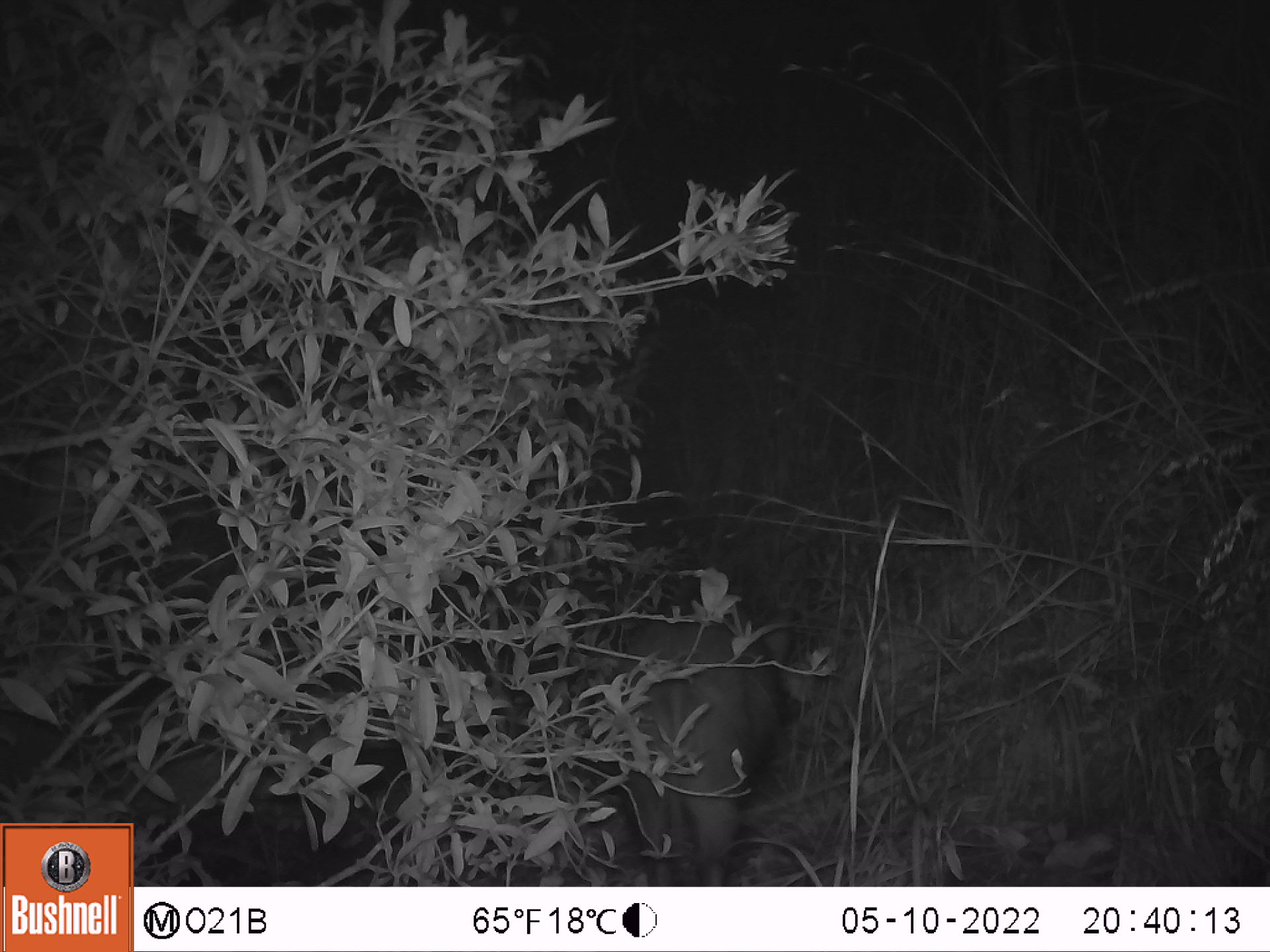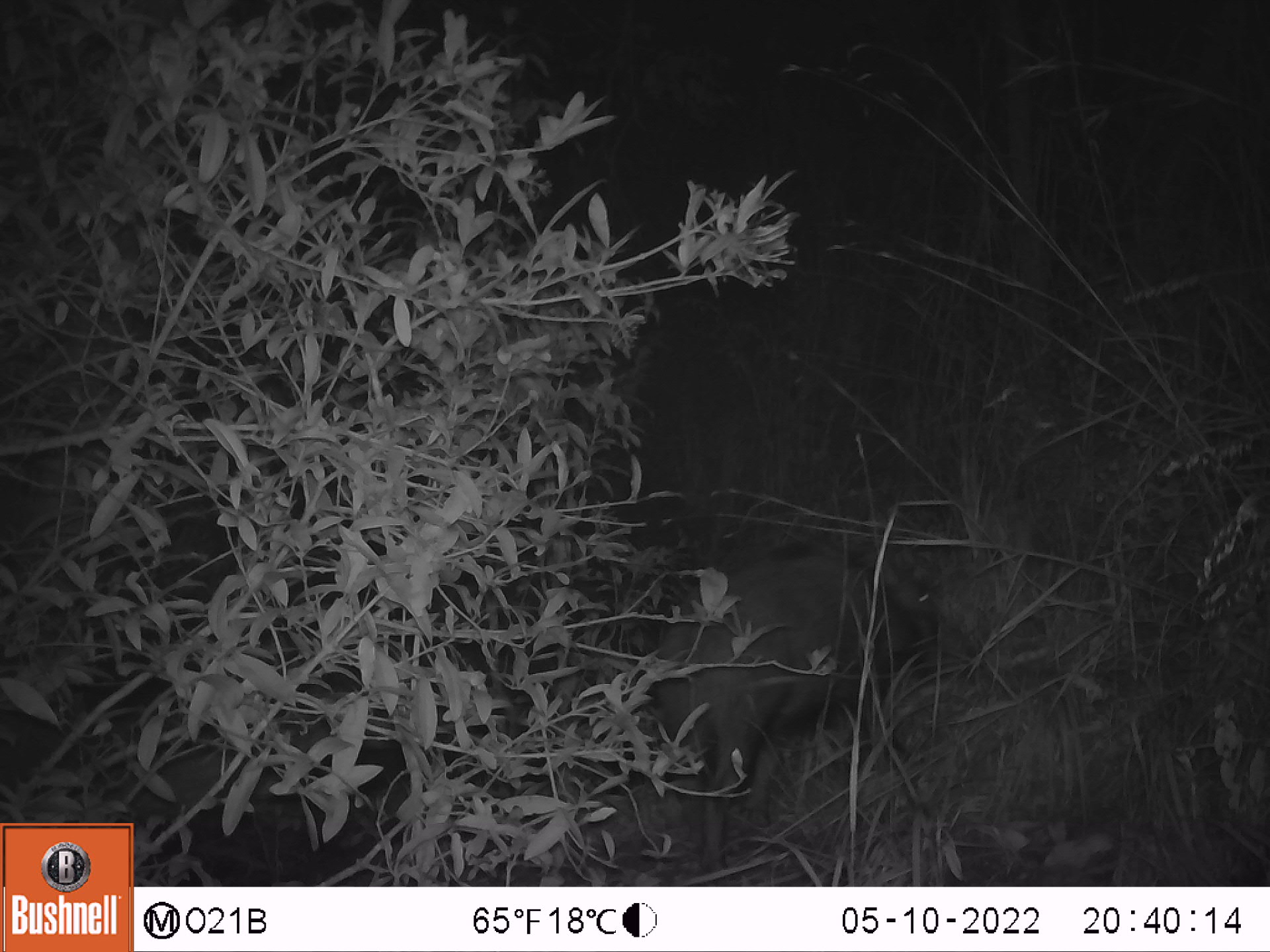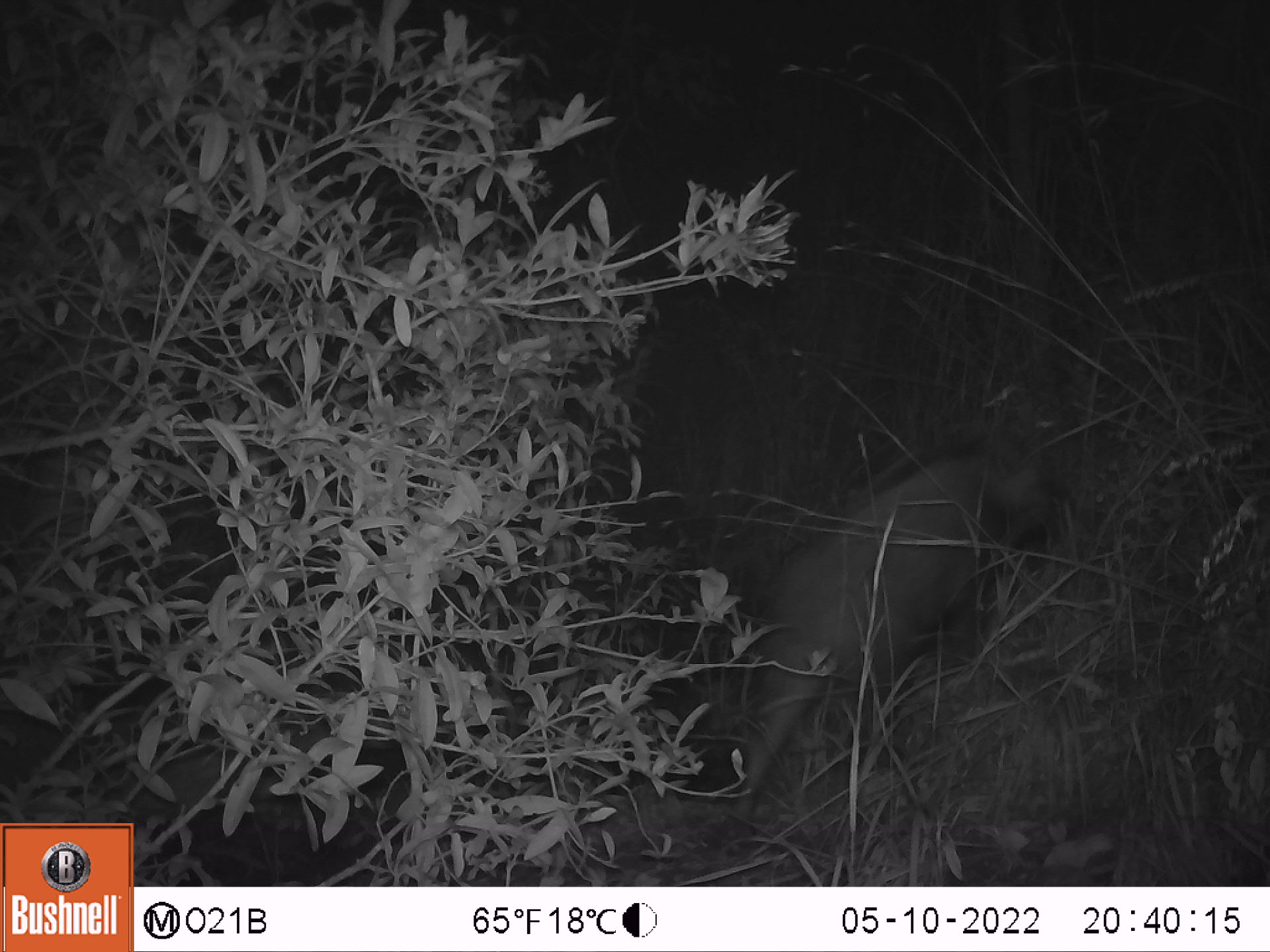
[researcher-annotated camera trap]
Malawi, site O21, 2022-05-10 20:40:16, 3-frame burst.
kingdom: Animalia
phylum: Chordata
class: Mammalia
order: Artiodactyla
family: Suidae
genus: Potamochoerus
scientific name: Potamochoerus larvatus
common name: bushpig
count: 1